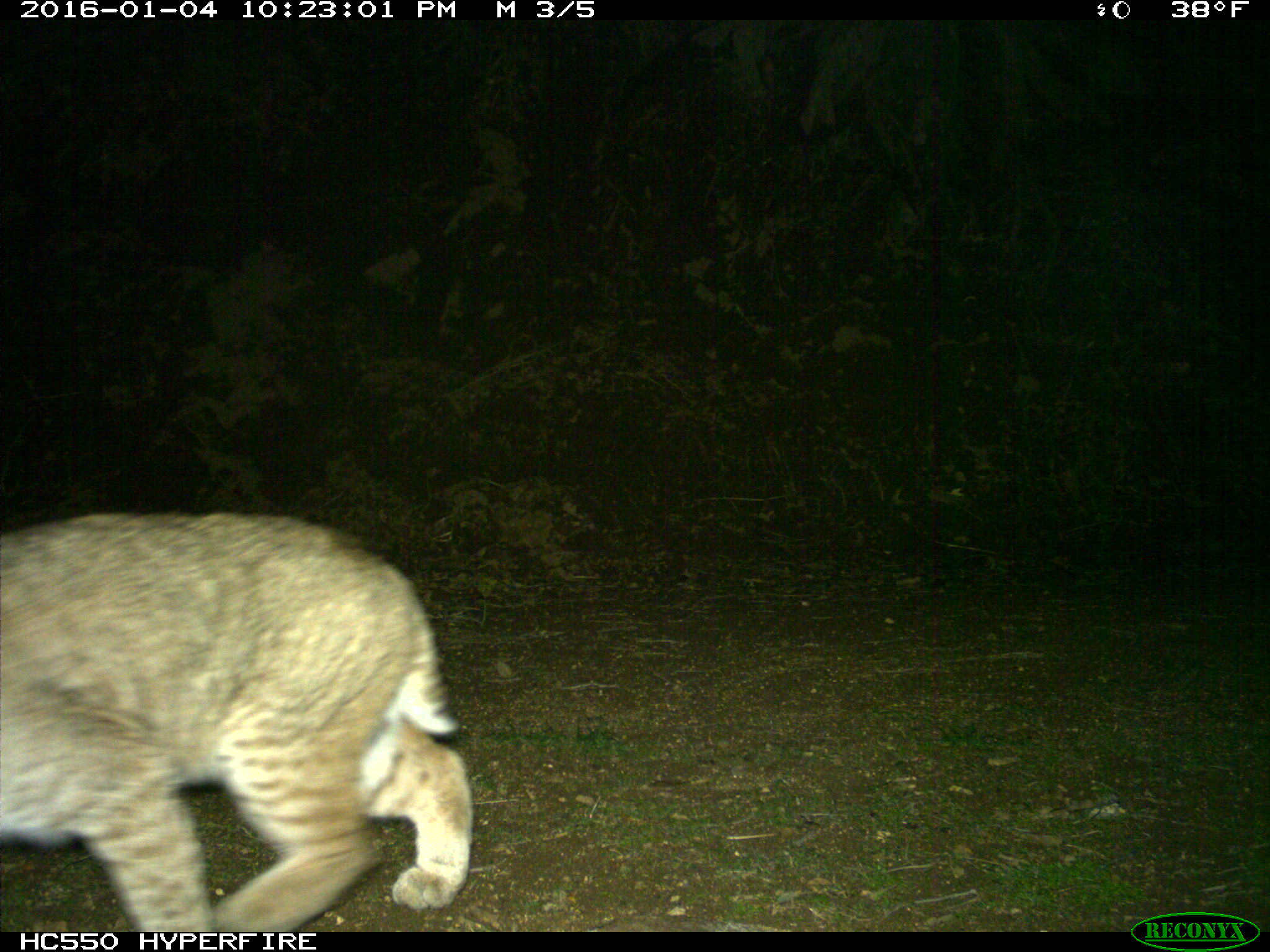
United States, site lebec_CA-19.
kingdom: Animalia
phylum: Chordata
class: Mammalia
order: Carnivora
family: Felidae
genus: Lynx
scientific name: Lynx rufus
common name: bobcat